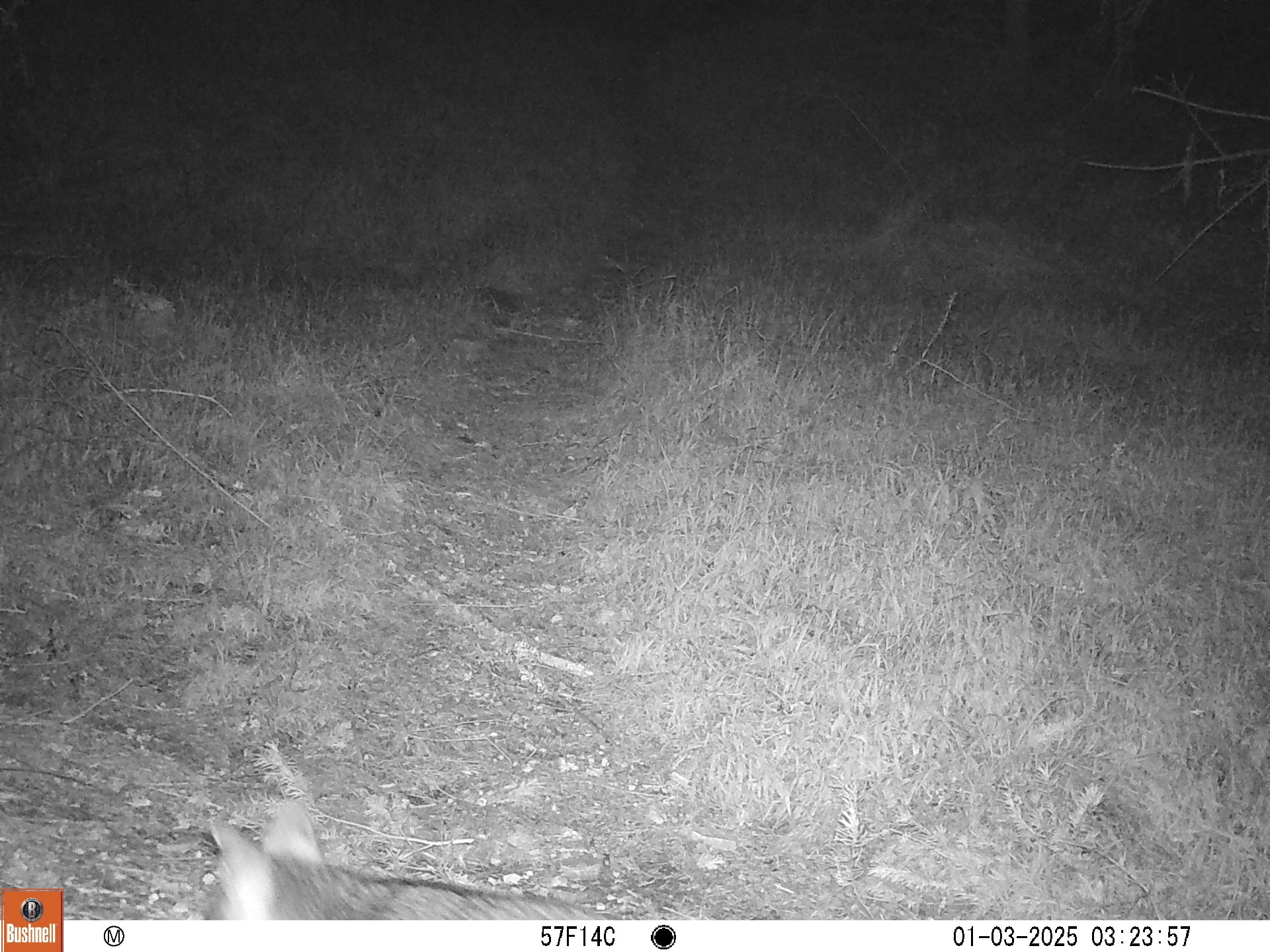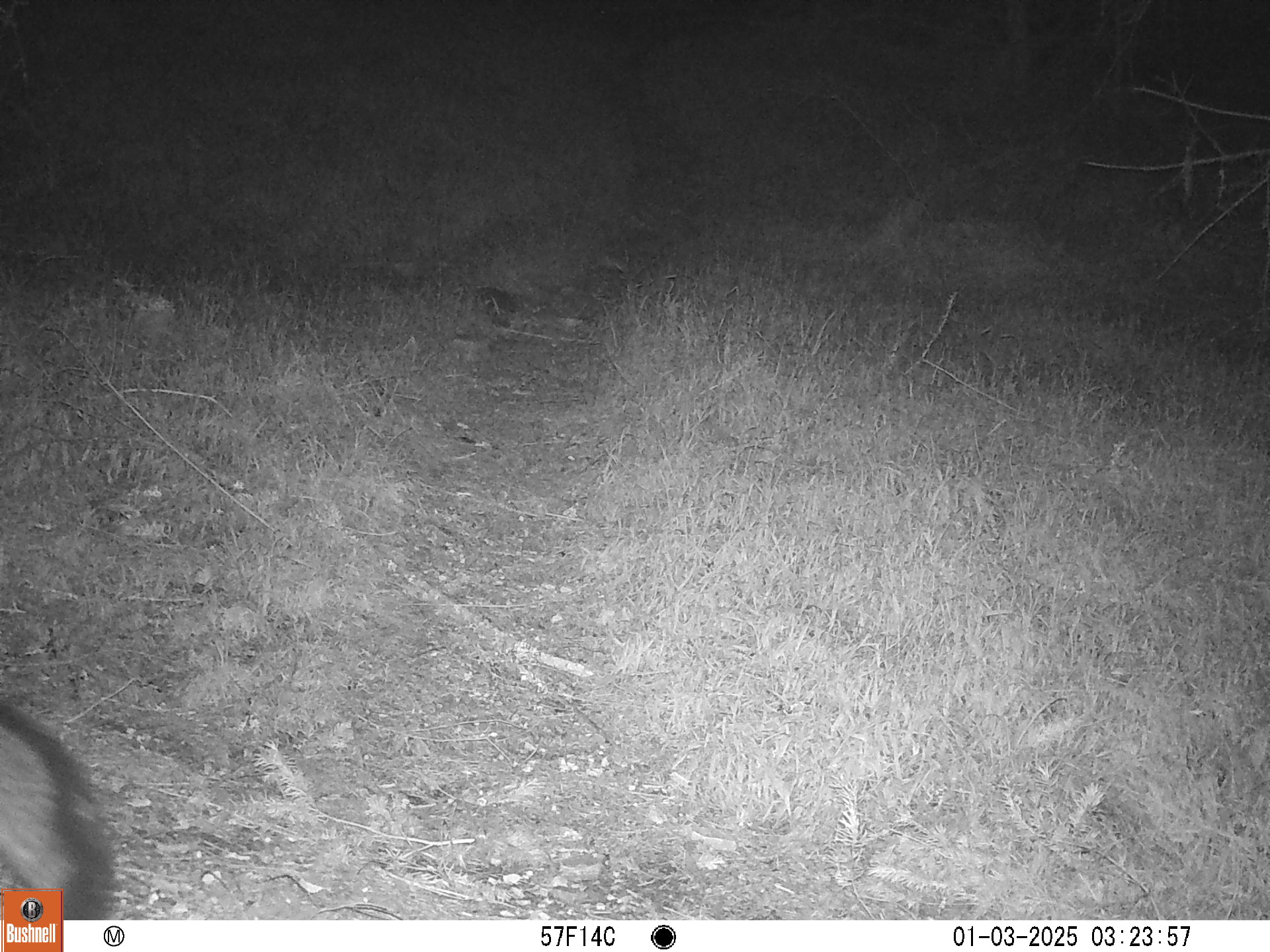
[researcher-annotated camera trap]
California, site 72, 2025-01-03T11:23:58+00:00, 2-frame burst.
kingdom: Animalia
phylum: Chordata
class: Mammalia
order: Carnivora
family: Canidae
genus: Urocyon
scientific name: Urocyon cinereoargenteus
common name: gray fox